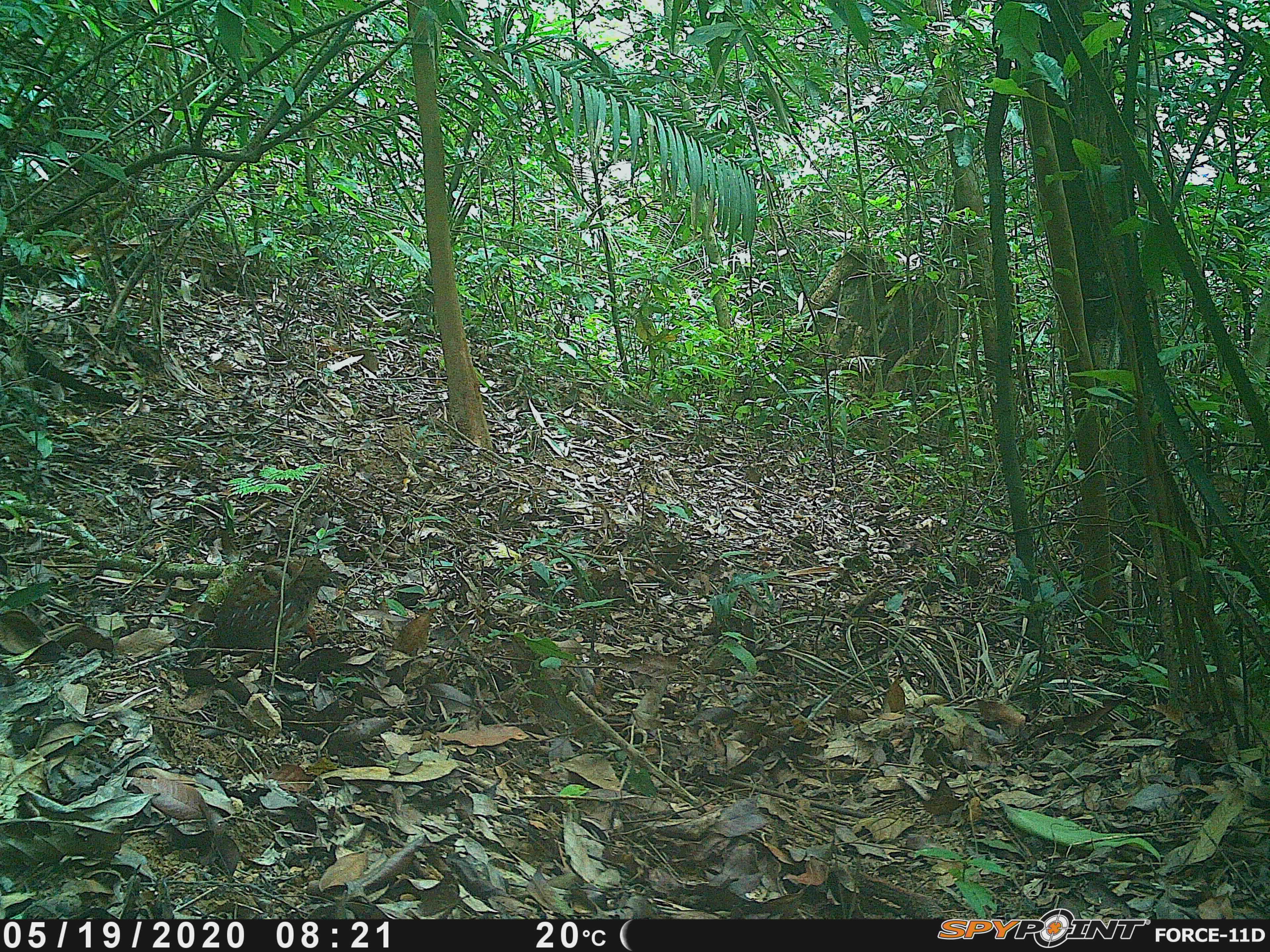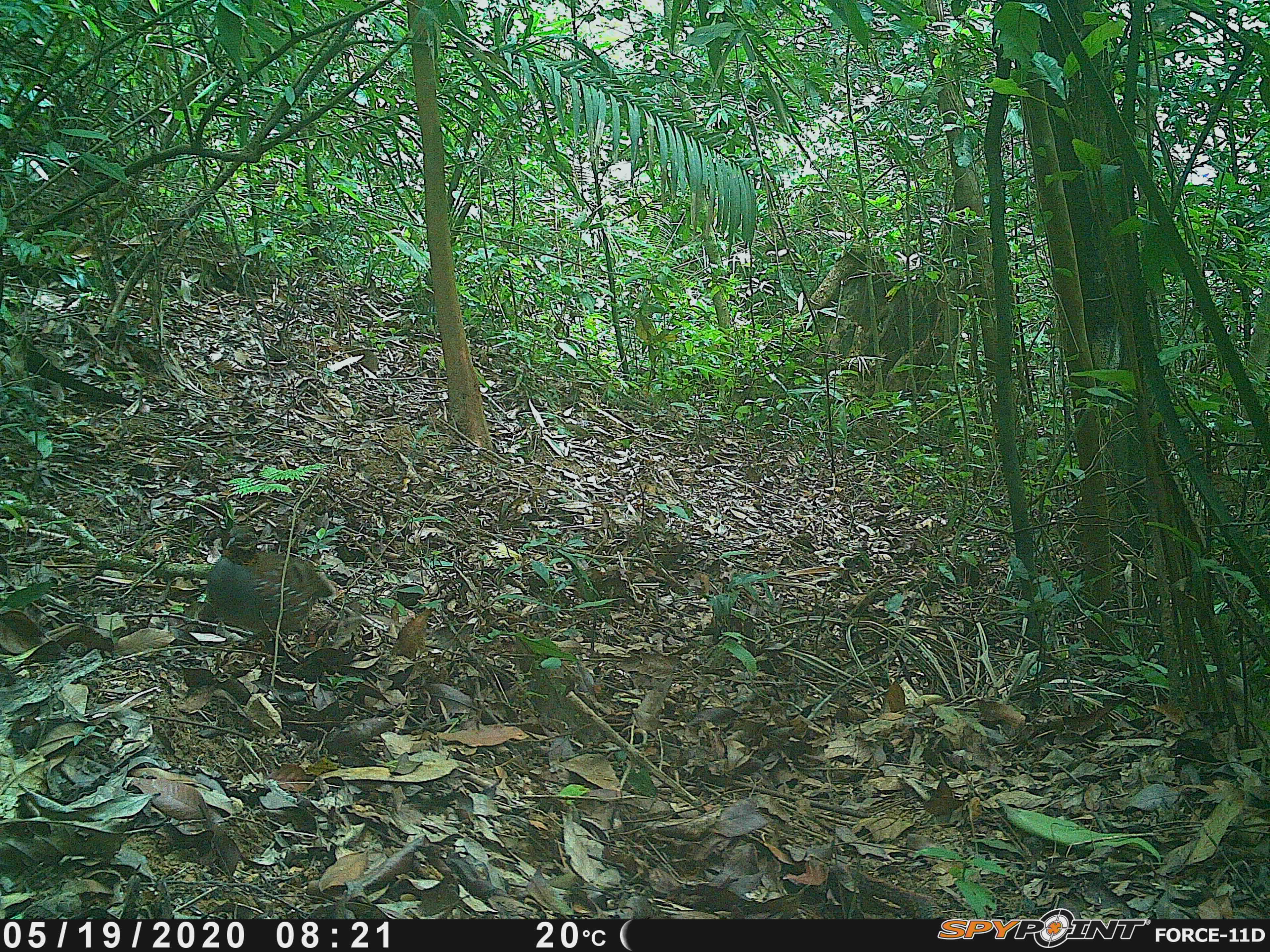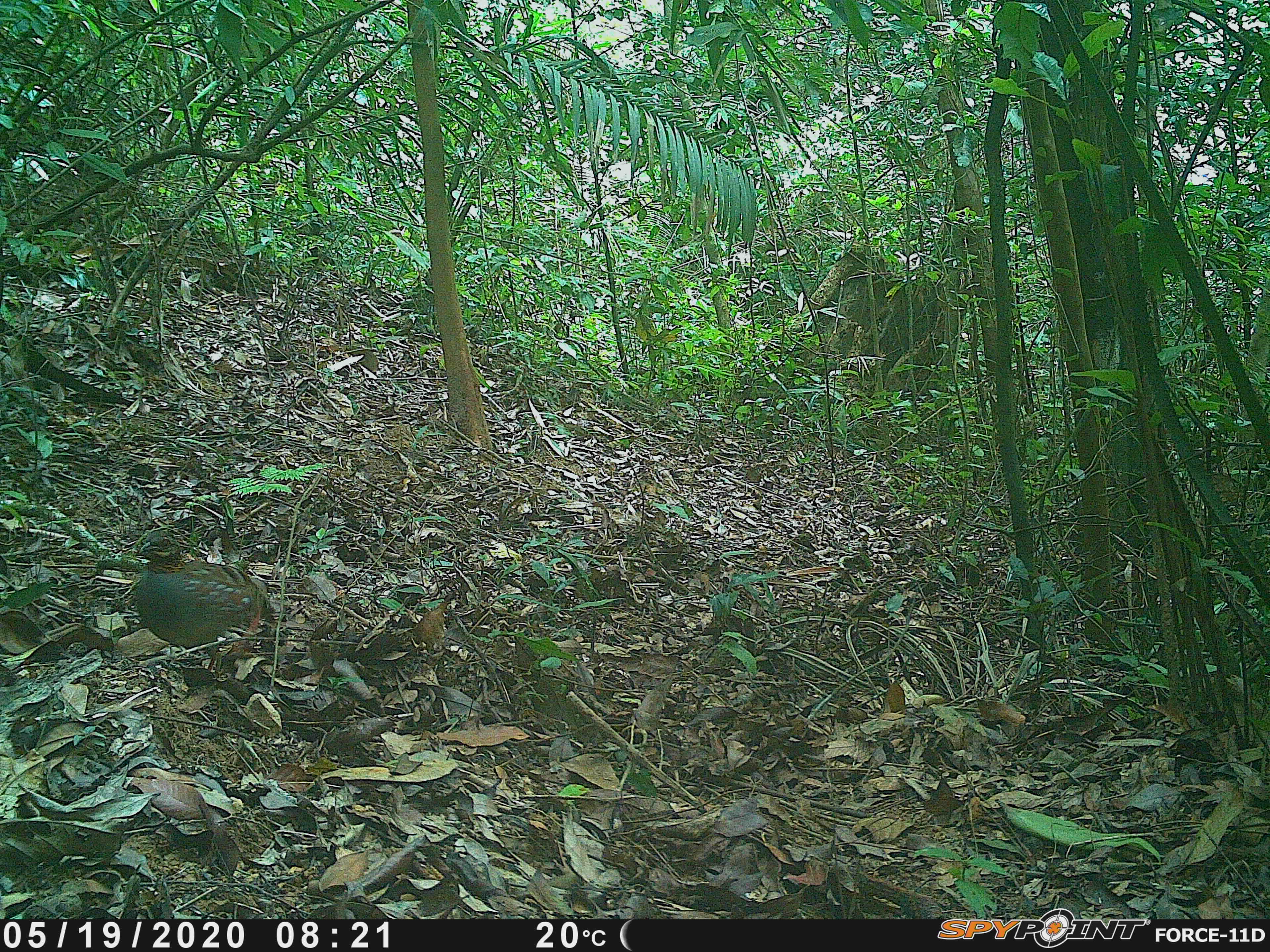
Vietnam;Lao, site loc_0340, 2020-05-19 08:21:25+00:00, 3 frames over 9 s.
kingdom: Animalia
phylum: Chordata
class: Aves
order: Galliformes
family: Phasianidae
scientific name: Phasianidae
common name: partridge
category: unidentified partridge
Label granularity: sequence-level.